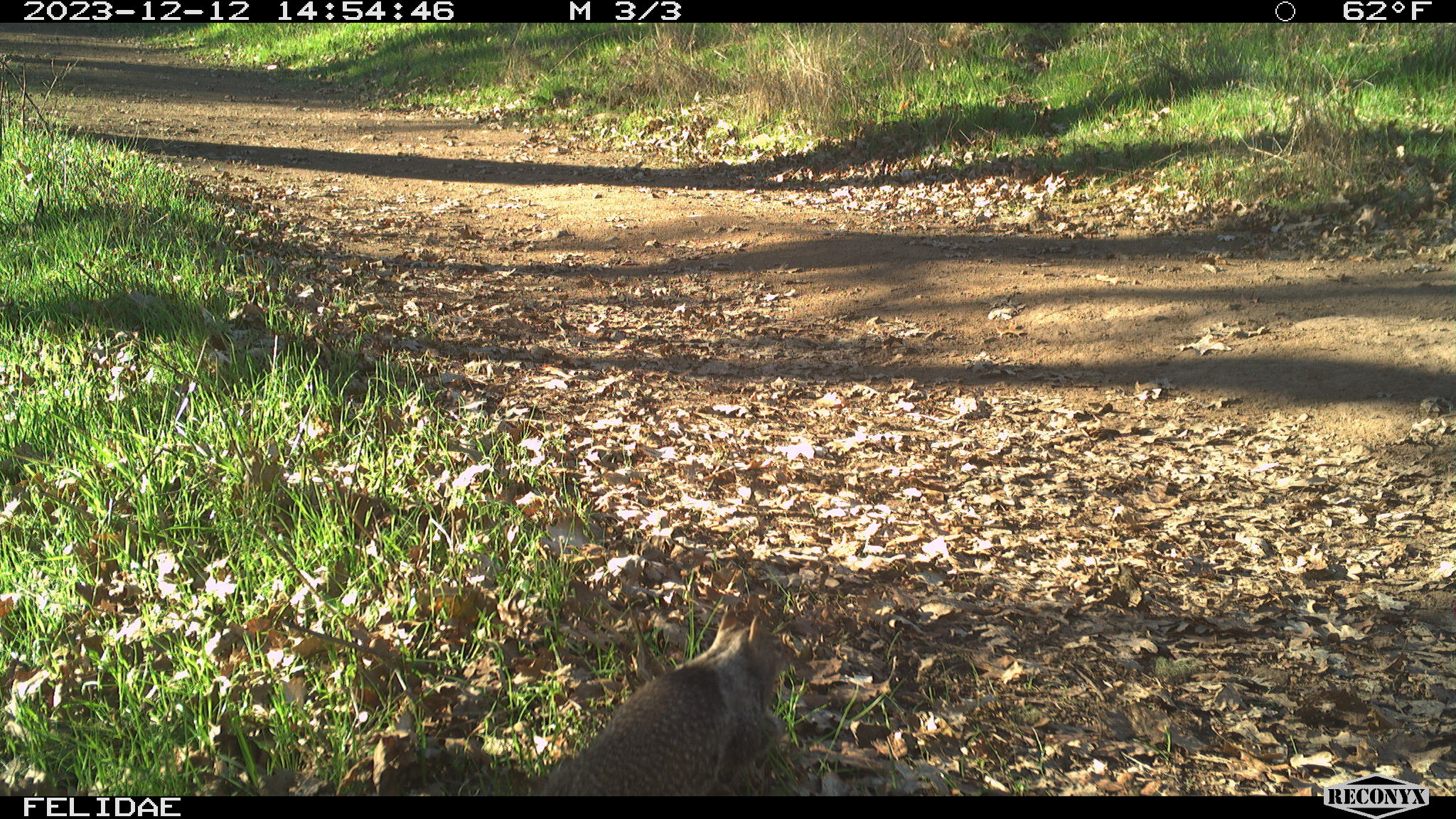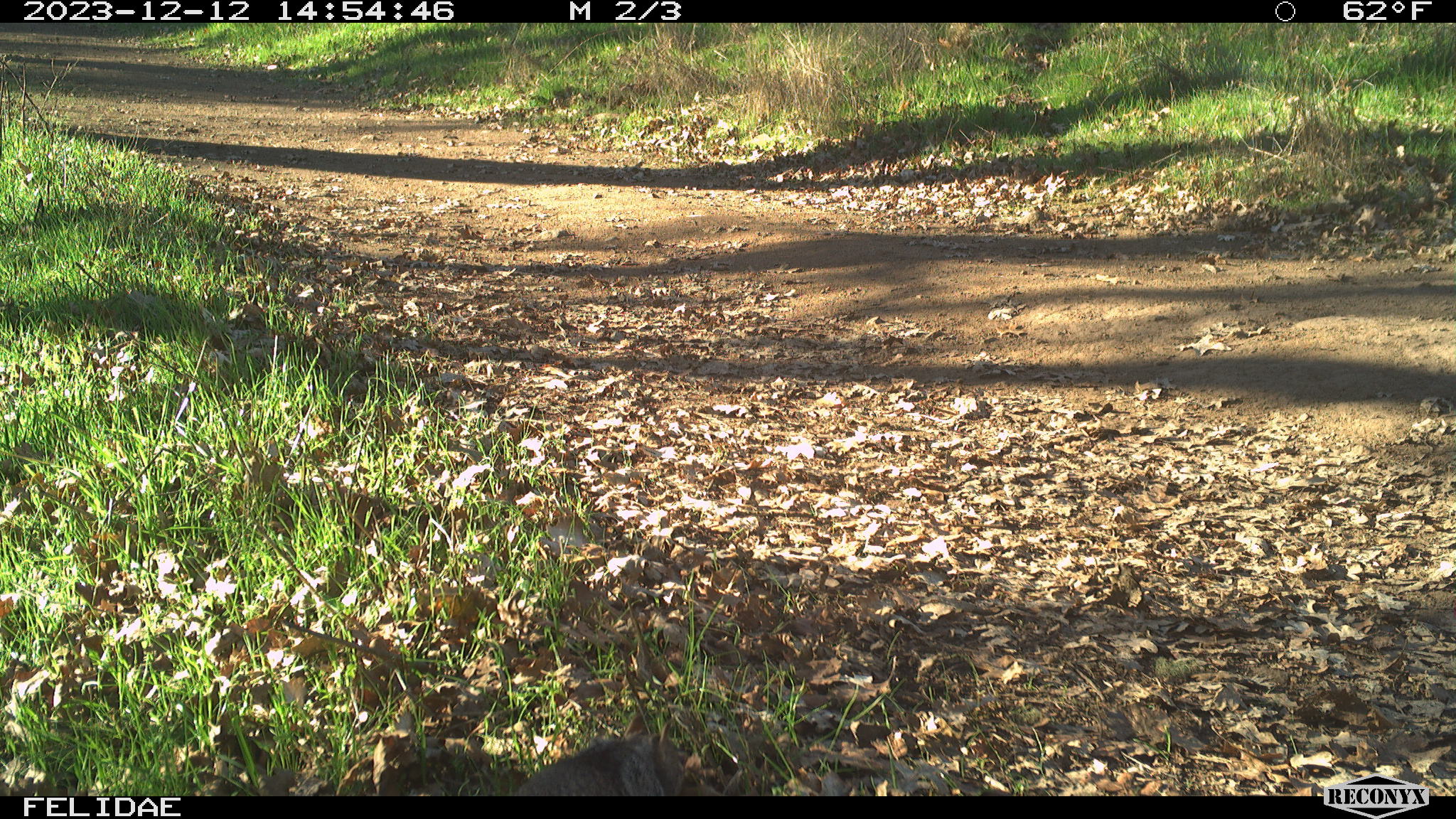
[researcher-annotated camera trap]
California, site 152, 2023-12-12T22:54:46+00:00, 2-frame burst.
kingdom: Animalia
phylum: Chordata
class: Mammalia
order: Rodentia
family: Sciuridae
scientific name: Sciuridae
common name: squirrel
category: unknown squirrel